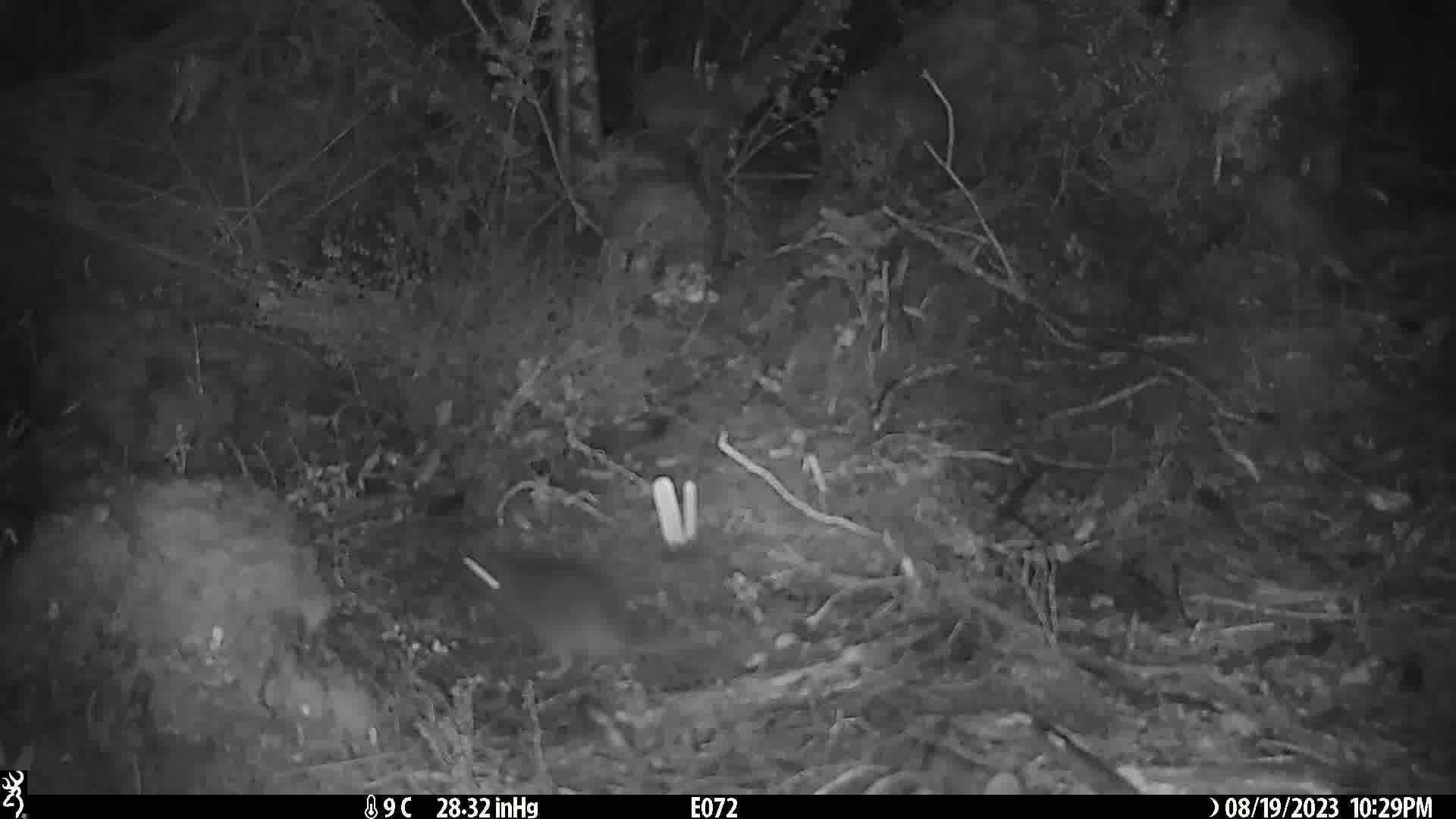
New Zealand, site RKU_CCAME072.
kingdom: Animalia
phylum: Chordata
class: Mammalia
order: Rodentia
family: Muridae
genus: Rattus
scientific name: Rattus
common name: rat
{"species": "rat (Rattus)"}